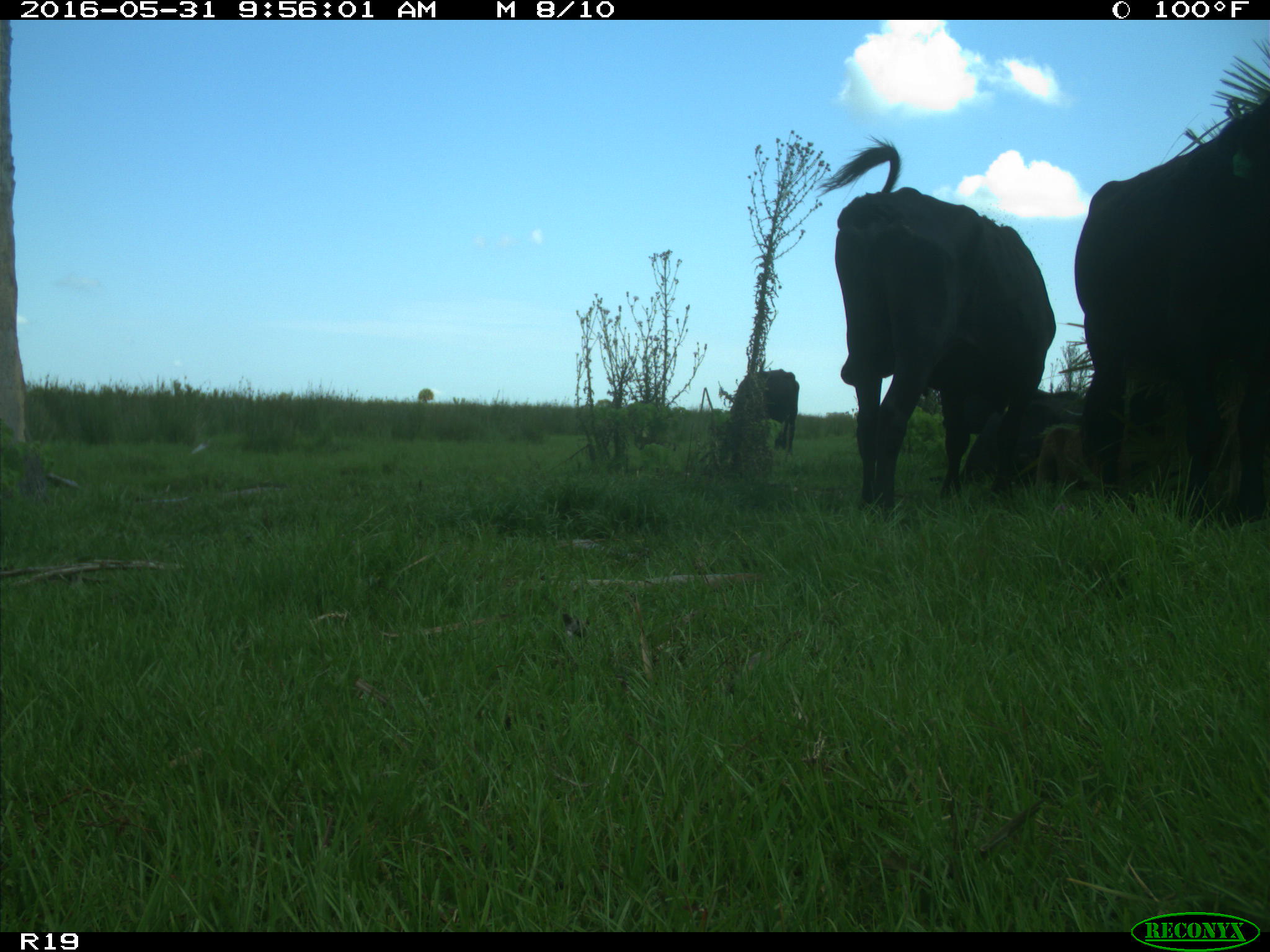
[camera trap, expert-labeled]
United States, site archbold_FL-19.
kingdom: Animalia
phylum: Chordata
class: Mammalia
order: Artiodactyla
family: Bovidae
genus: Bos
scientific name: Bos taurus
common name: domestic cow